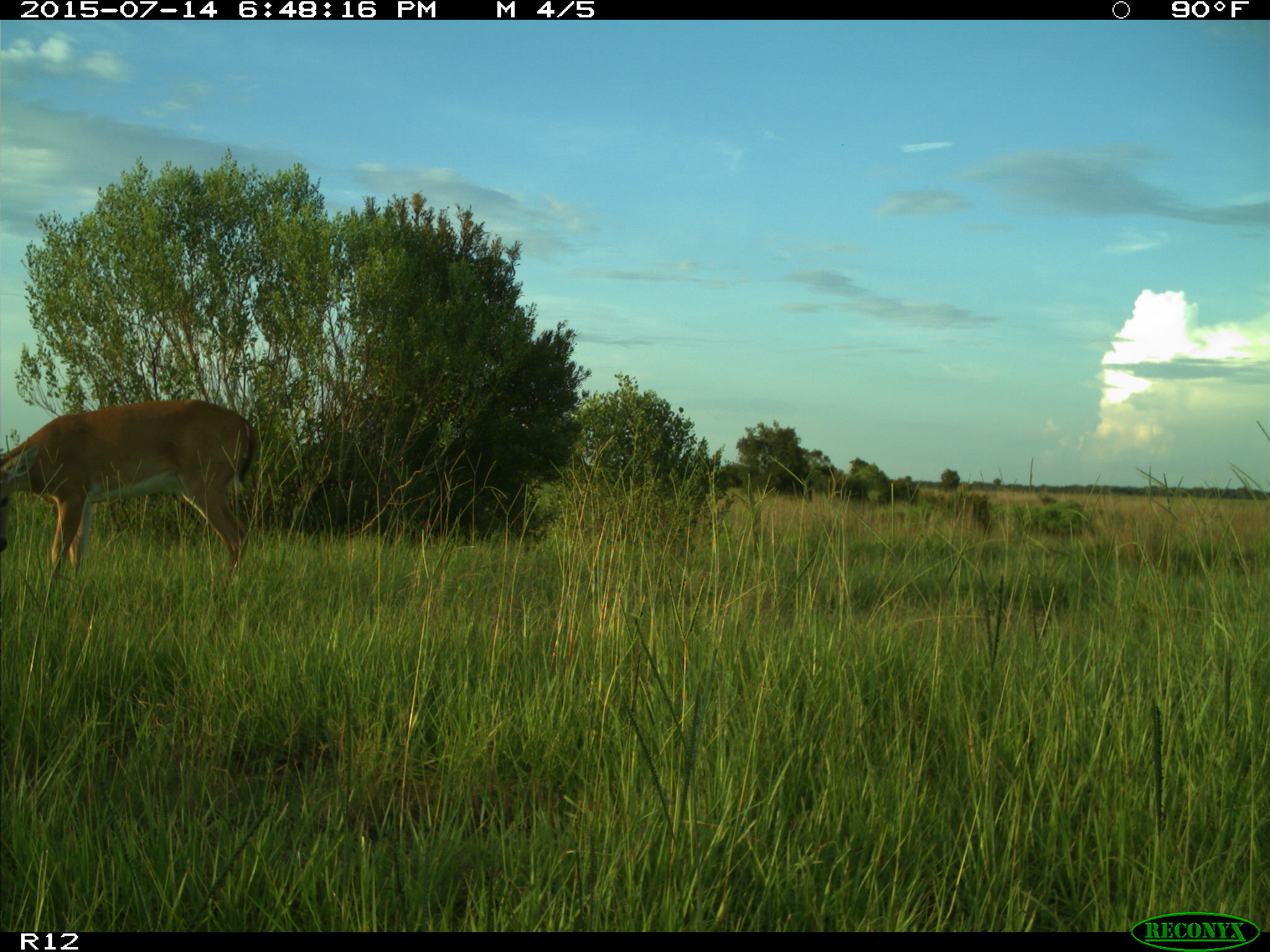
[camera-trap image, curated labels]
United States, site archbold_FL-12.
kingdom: Animalia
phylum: Chordata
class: Mammalia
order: Artiodactyla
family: Cervidae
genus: Odocoileus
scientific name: Odocoileus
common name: deer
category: unidentified deer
Unidentified deer (deer) (Odocoileus).